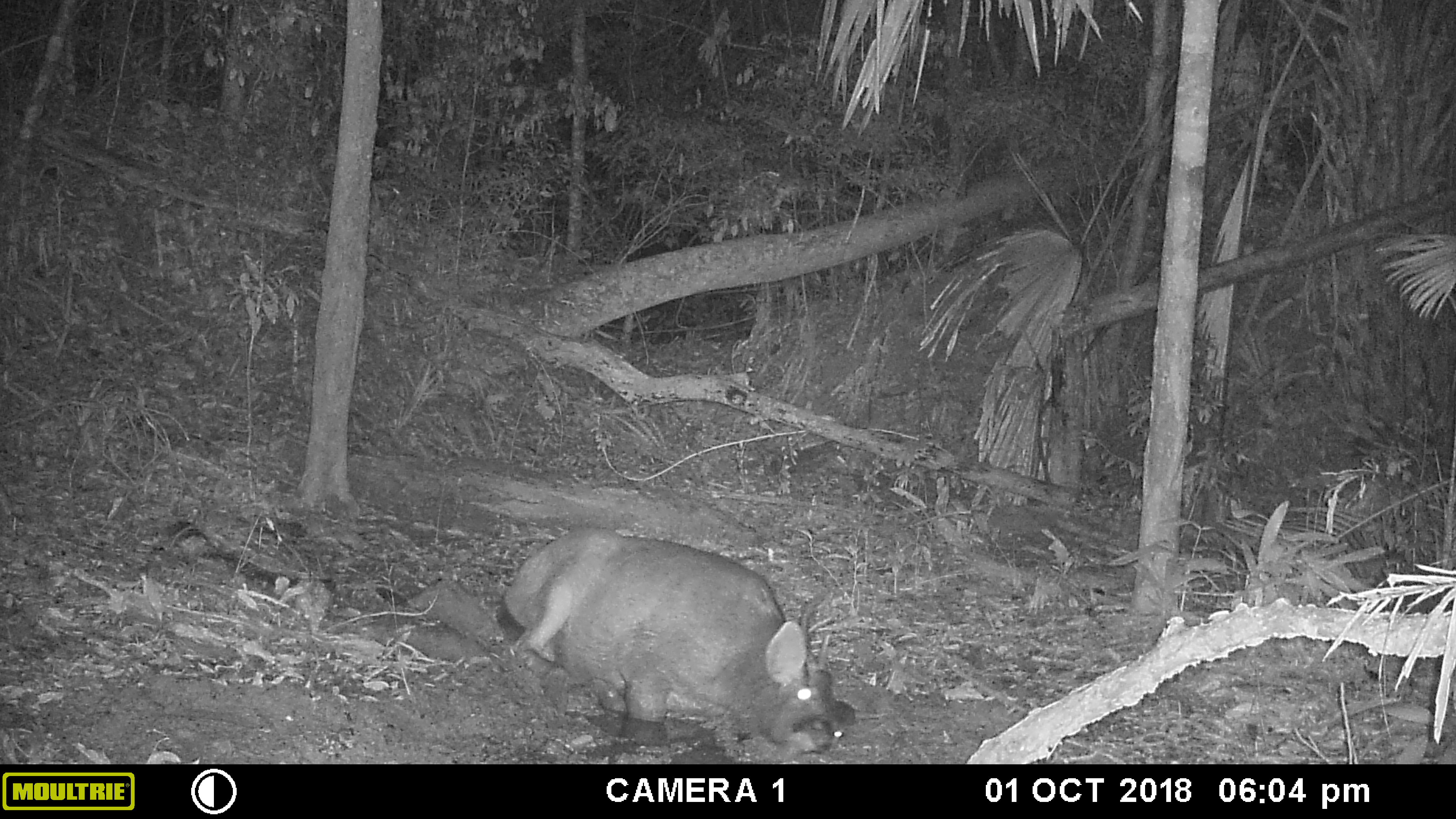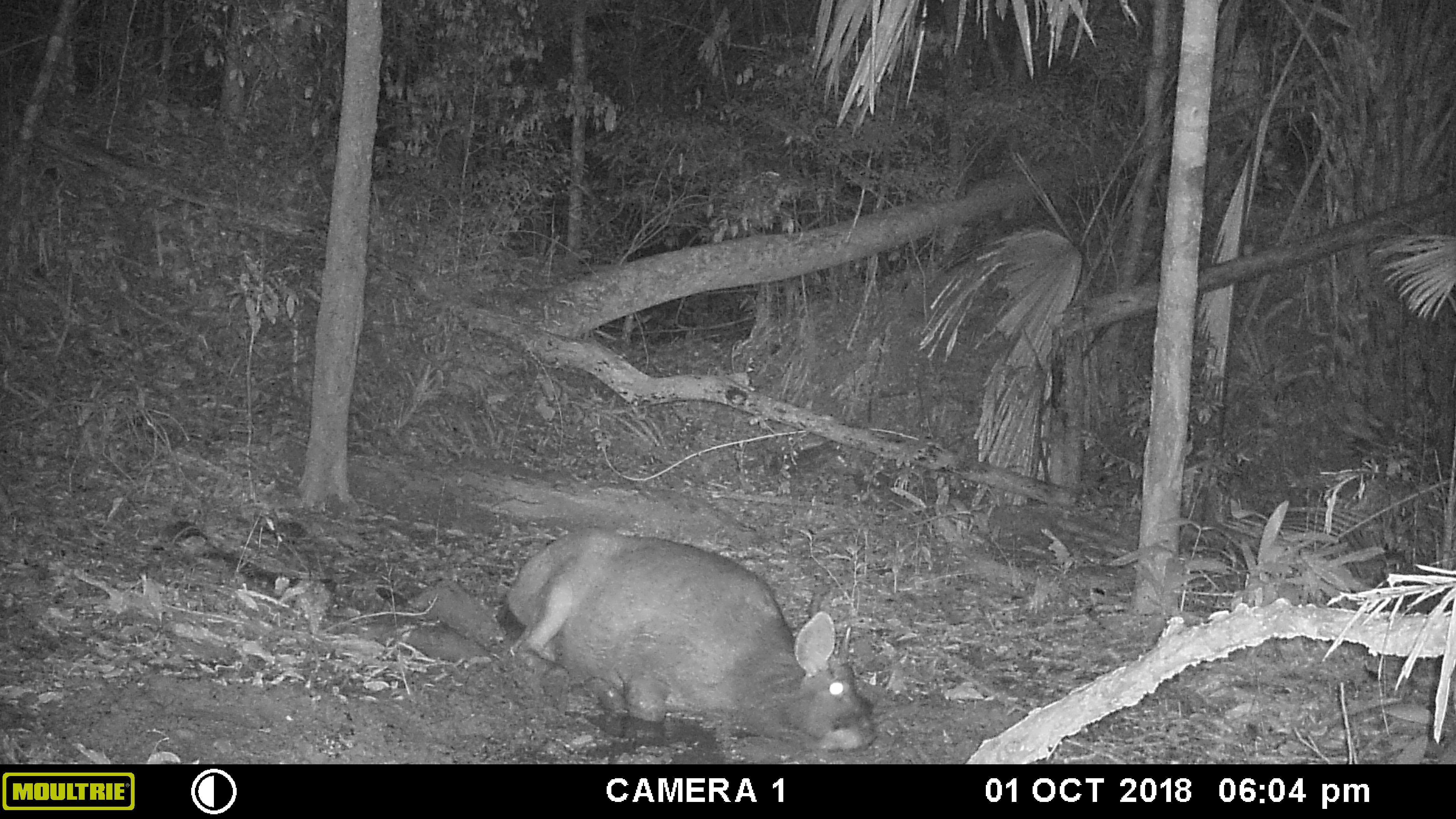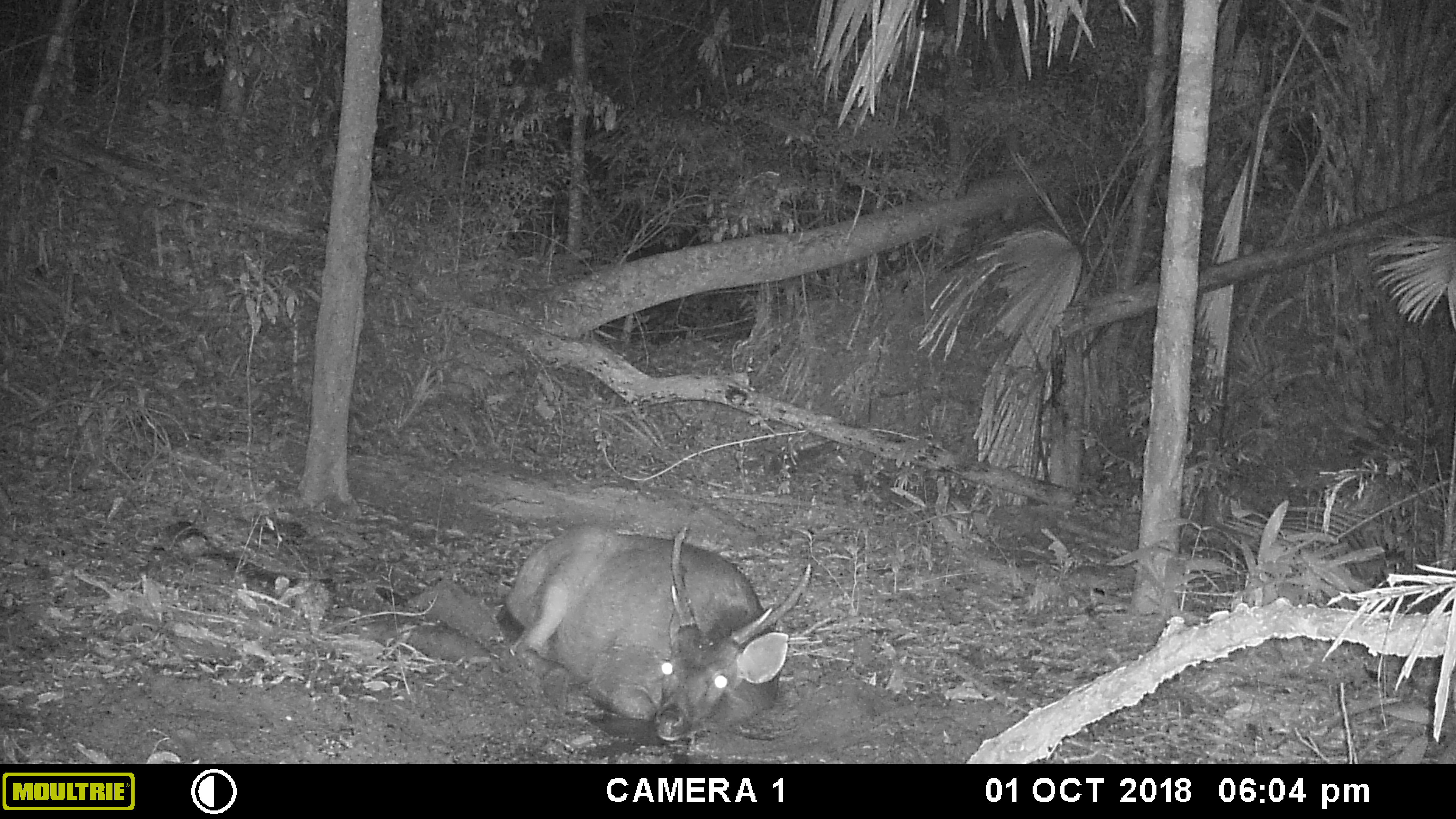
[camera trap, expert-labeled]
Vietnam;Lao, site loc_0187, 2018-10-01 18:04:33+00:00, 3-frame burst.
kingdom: Animalia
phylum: Chordata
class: Mammalia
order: Artiodactyla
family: Cervidae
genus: Rusa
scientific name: Rusa unicolor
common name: sambar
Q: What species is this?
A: Sambar (Rusa unicolor).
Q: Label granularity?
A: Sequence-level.